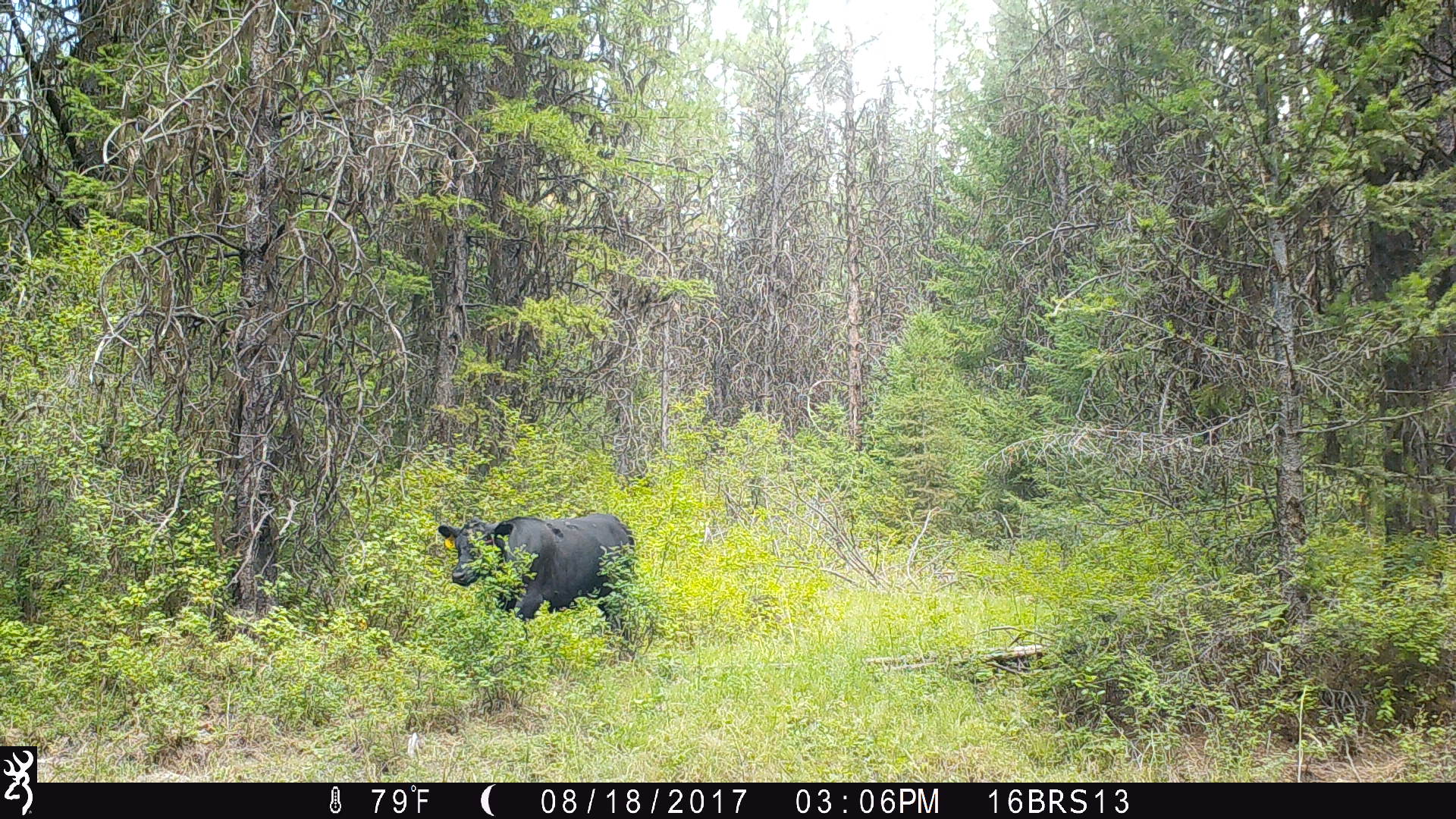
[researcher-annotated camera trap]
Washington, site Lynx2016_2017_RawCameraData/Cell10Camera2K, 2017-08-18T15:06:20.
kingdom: Animalia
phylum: Chordata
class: Mammalia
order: Artiodactyla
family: Bovidae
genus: Bos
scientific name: Bos taurus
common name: domestic cattle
Domestic cattle (Bos taurus). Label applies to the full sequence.